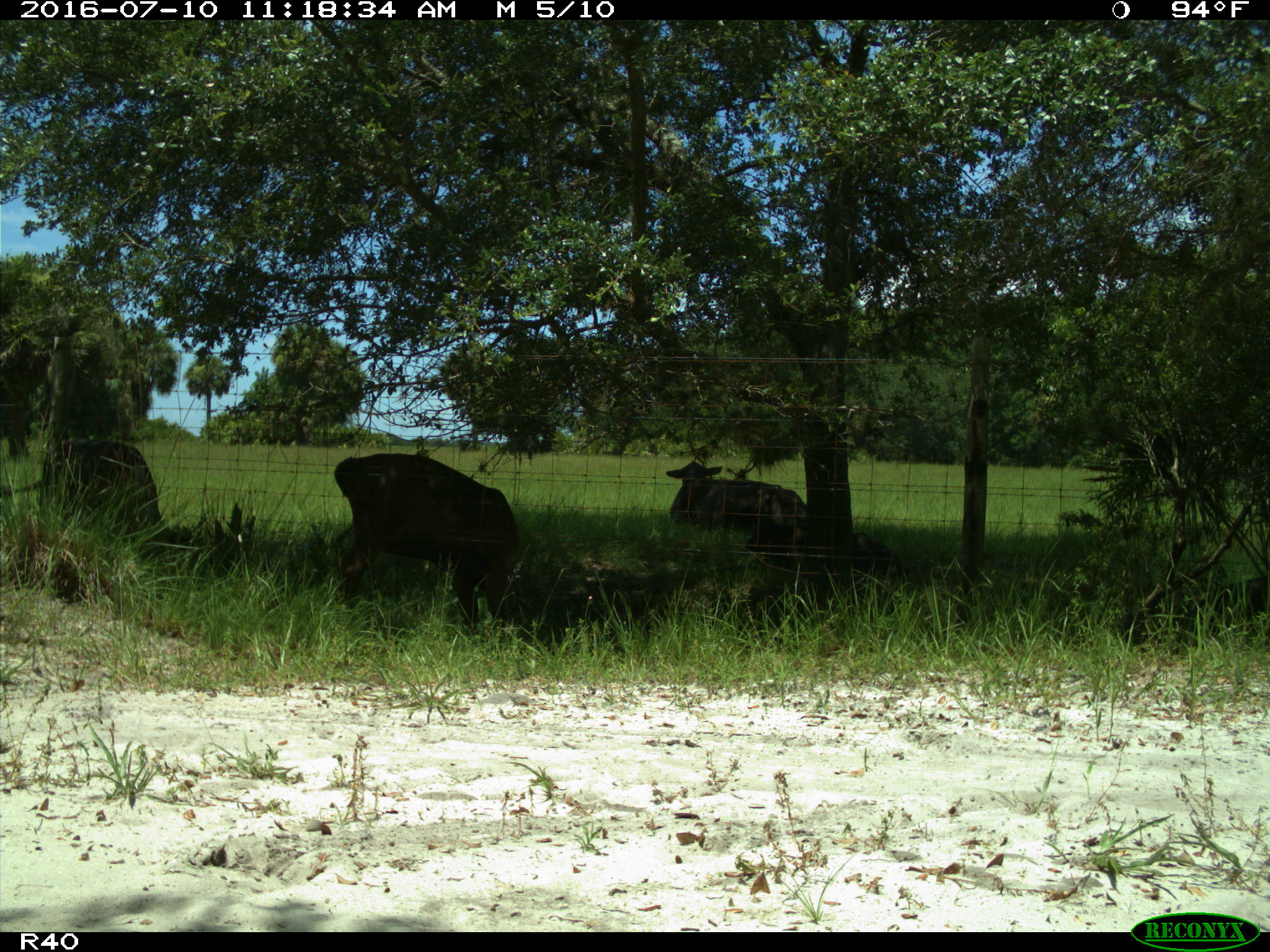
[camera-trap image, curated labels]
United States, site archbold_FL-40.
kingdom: Animalia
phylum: Chordata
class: Mammalia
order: Artiodactyla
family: Bovidae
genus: Bos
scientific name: Bos taurus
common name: domestic cow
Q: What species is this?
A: Bos taurus (domestic cow).